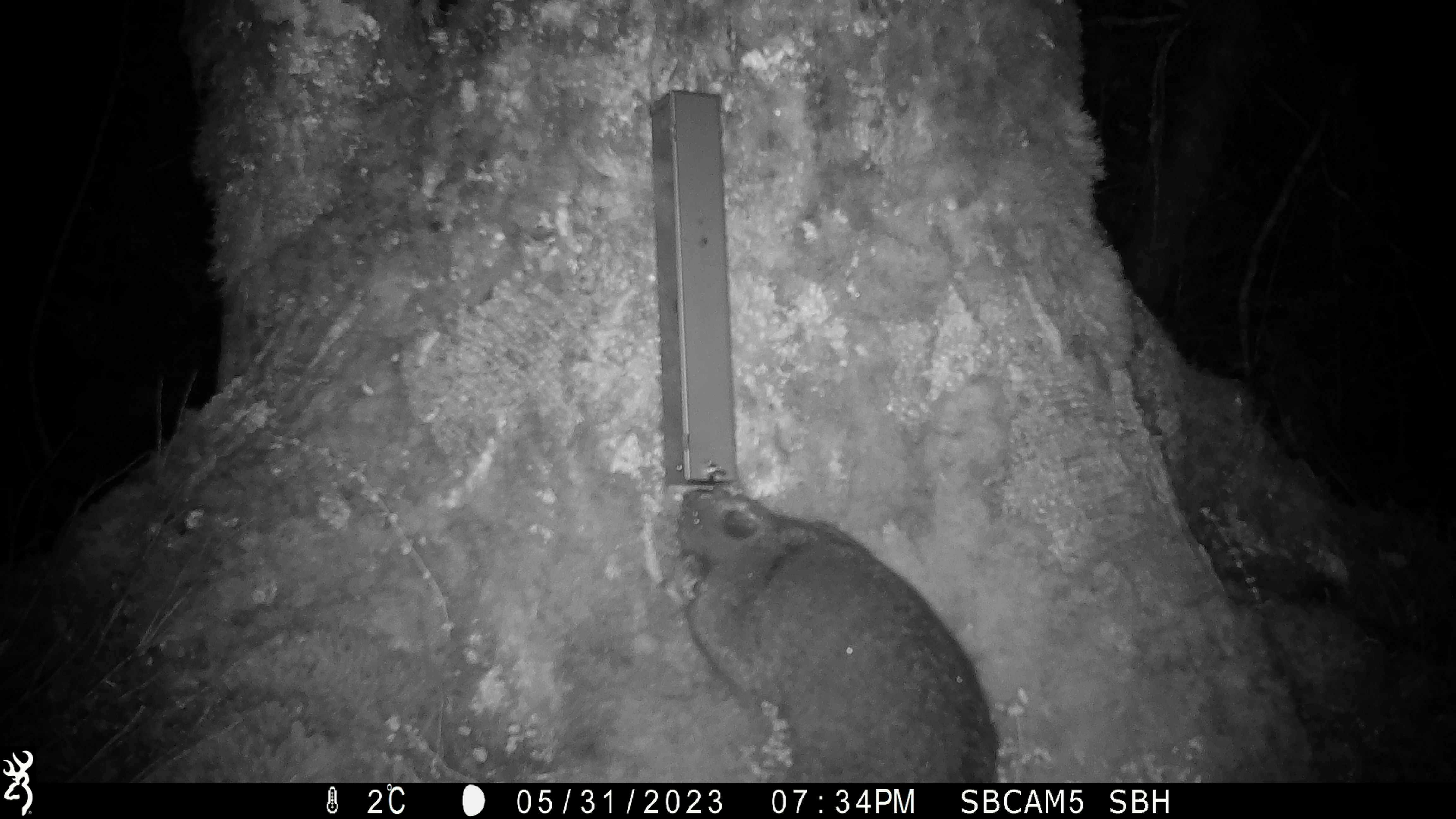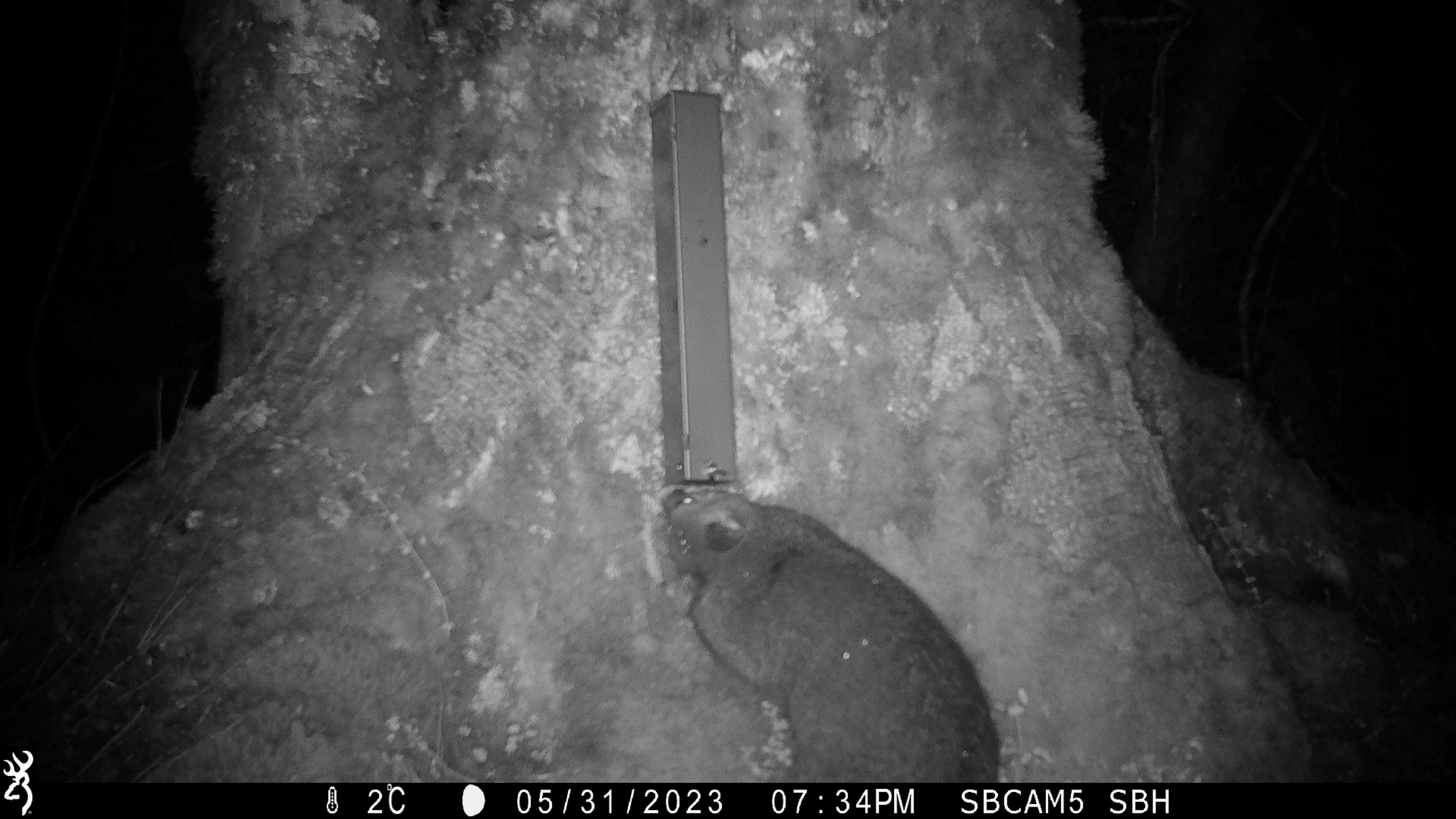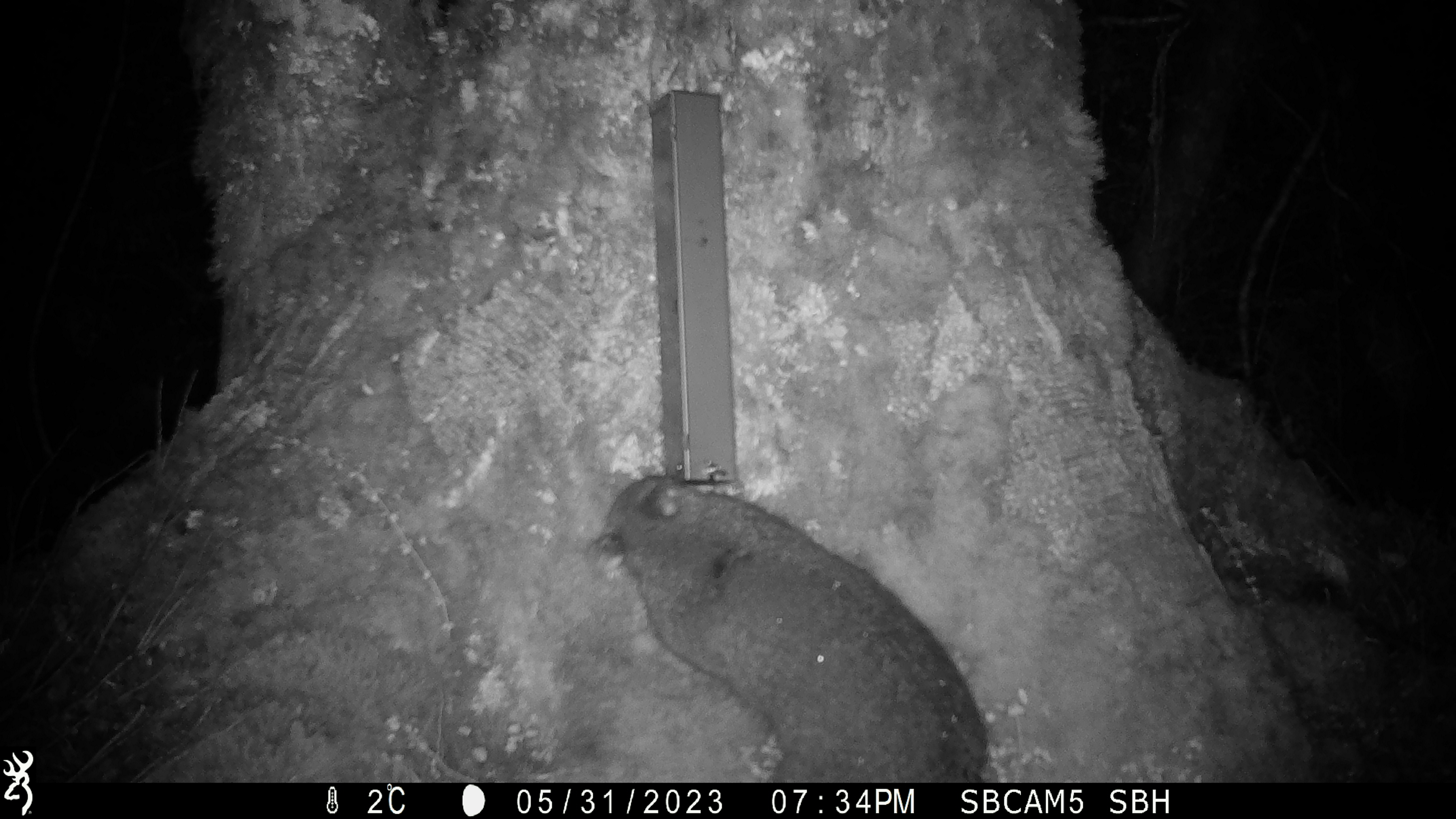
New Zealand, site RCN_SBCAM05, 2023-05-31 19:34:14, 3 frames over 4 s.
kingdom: Animalia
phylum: Chordata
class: Mammalia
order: Diprotodontia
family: Phalangeridae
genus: Trichosurus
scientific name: Trichosurus vulpecula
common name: common brushtail possum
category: possum